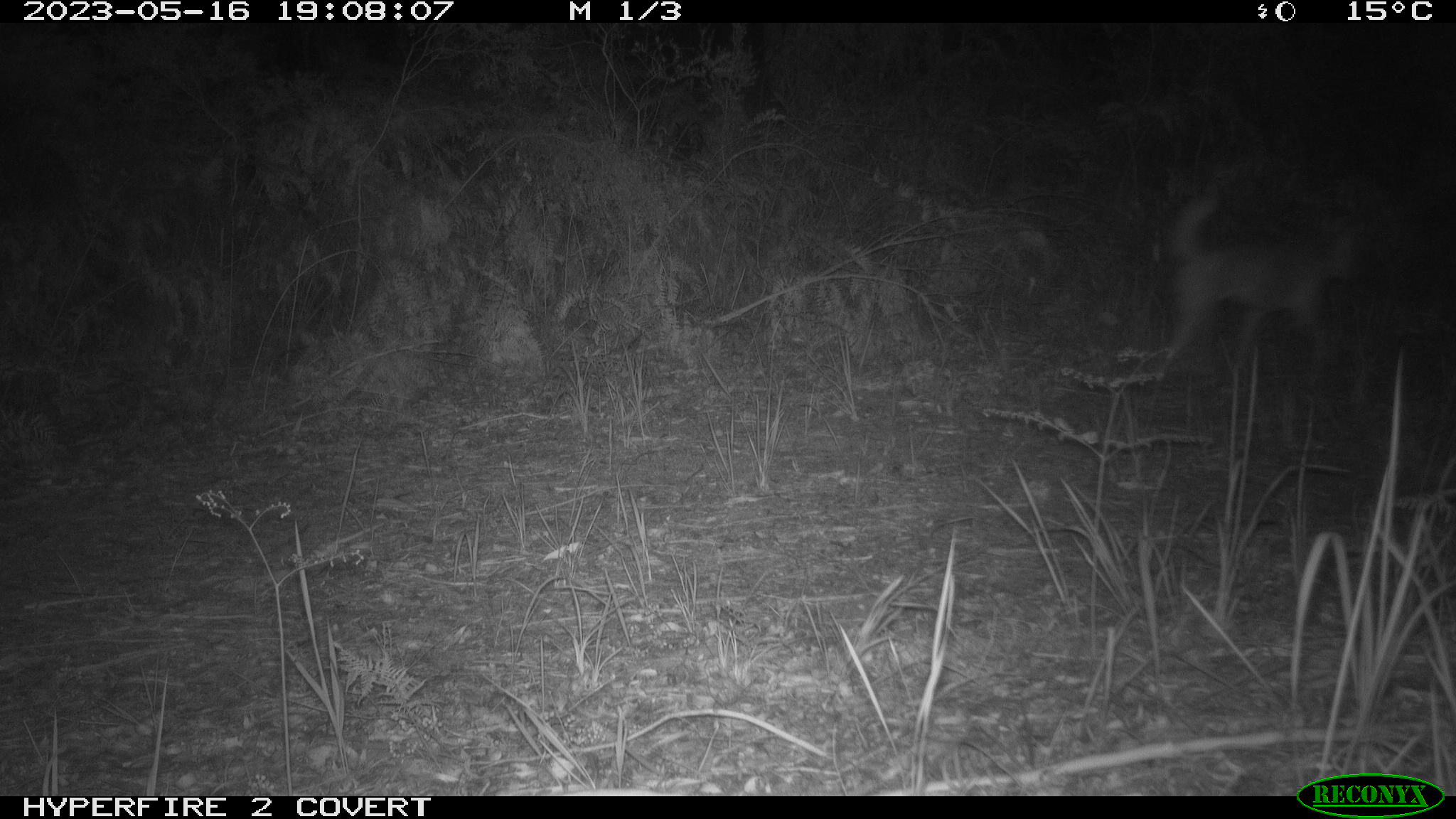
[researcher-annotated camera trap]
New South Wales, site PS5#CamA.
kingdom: Animalia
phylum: Chordata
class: Mammalia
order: Carnivora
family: Canidae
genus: Canis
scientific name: Canis familiaris dingo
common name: dingo